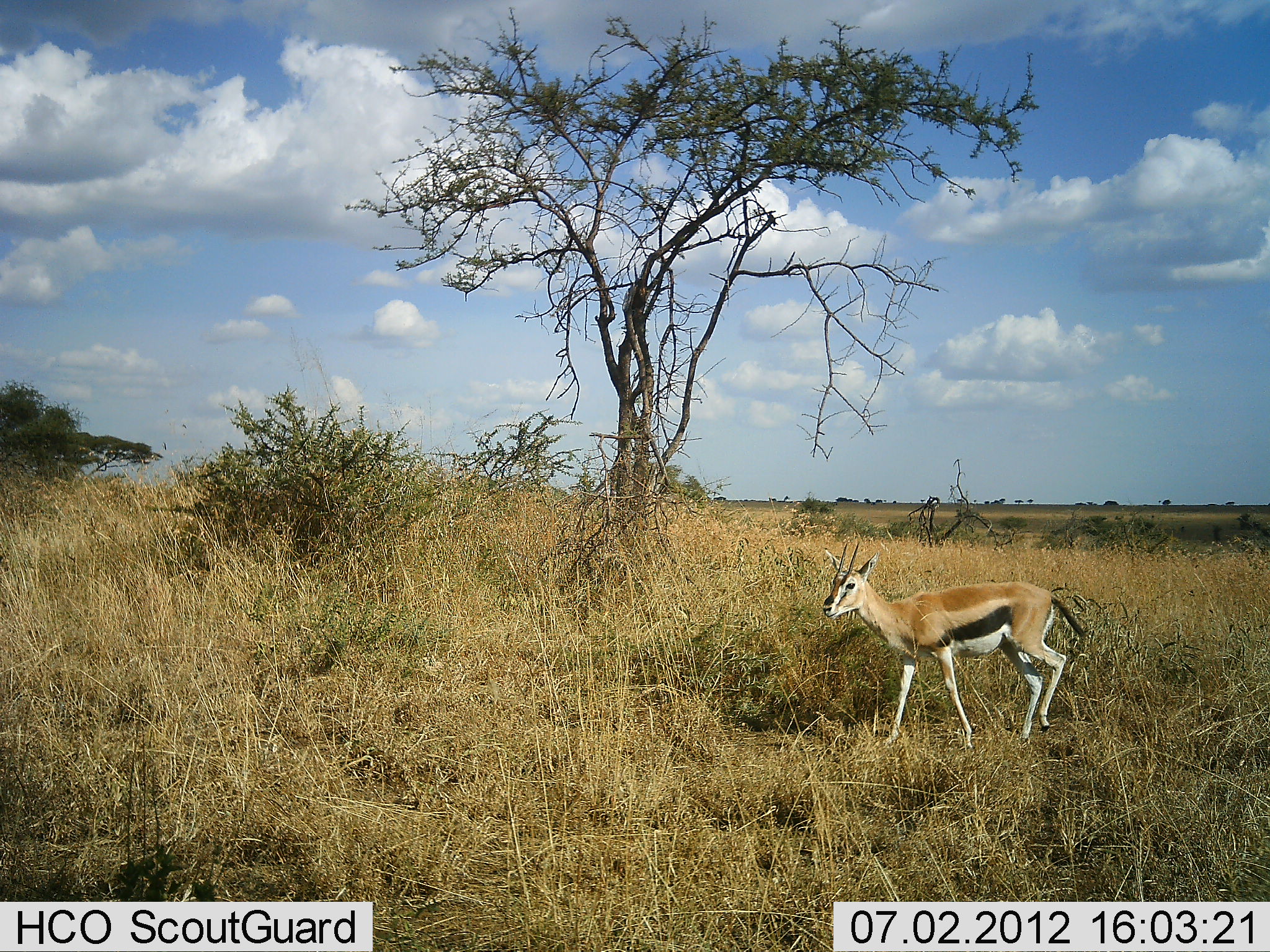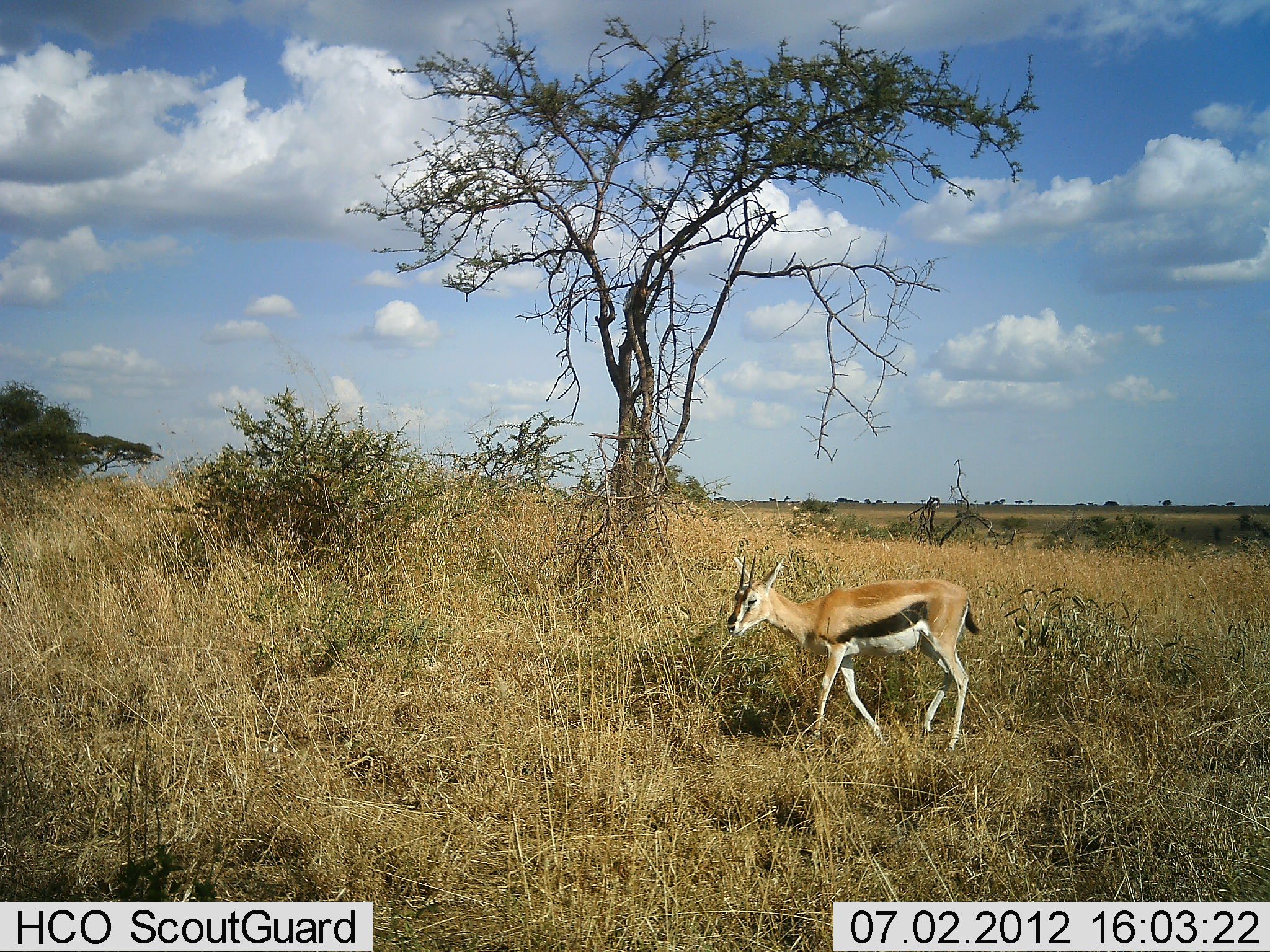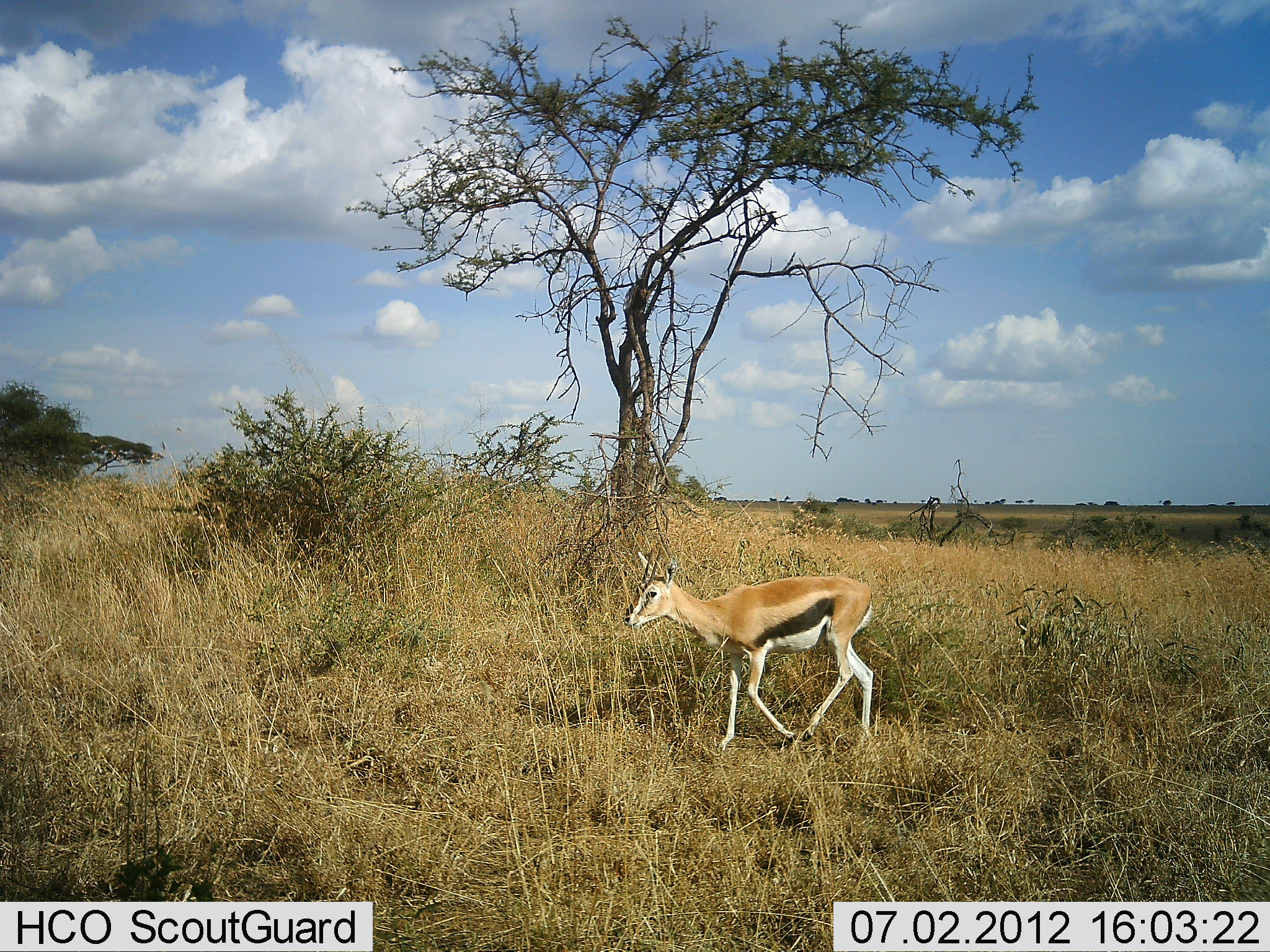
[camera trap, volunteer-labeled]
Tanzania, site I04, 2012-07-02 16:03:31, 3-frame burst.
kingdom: Animalia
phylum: Chordata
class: Mammalia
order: Artiodactyla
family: Bovidae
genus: Eudorcas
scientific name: Eudorcas thomsonii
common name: thomson's gazelle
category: gazellethomsons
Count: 1.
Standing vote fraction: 10%.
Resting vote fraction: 10%.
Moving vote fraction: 80%.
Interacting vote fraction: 0%.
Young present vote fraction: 0%.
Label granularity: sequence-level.